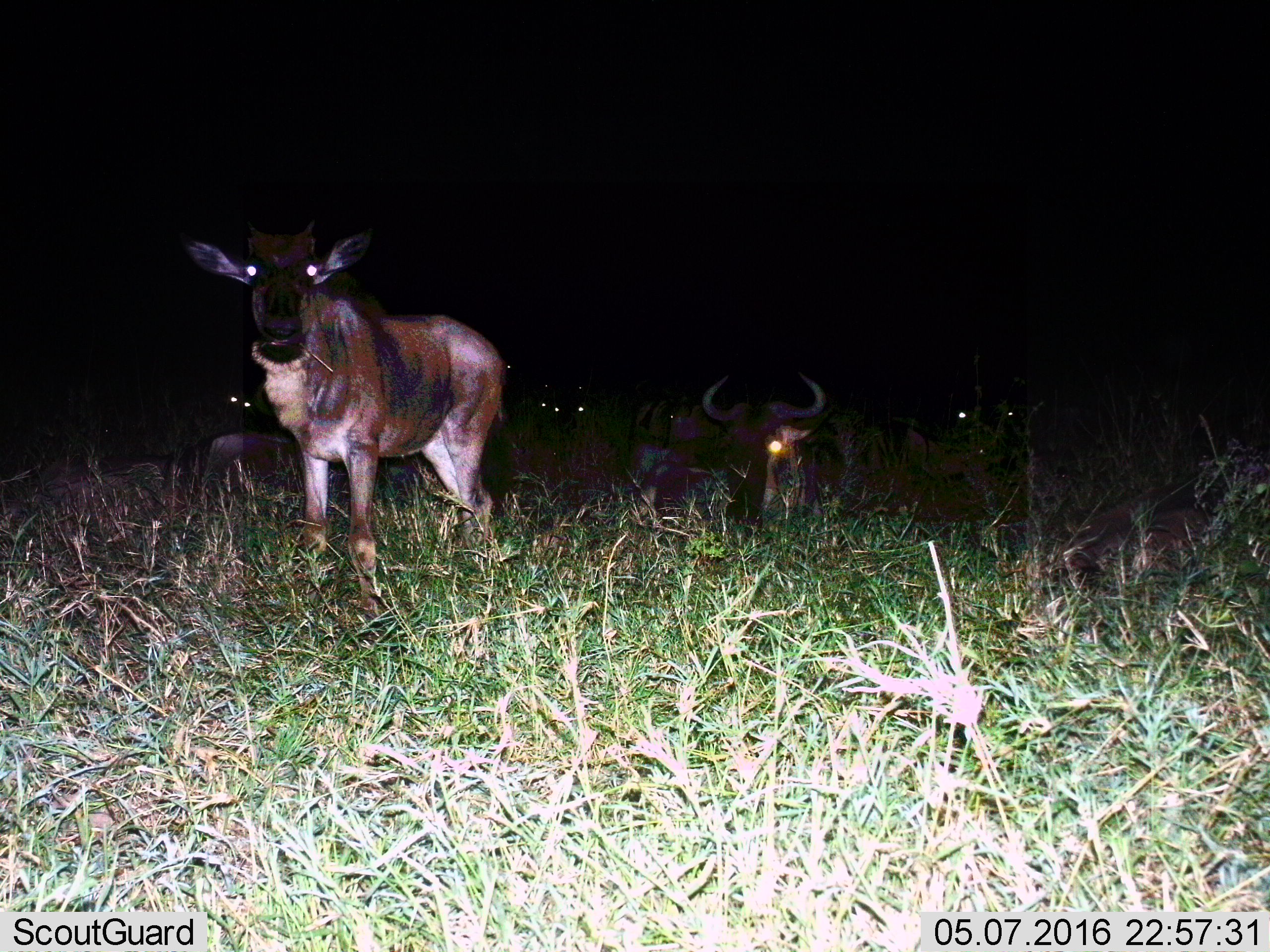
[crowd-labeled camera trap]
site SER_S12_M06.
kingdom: Animalia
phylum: Chordata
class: Mammalia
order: Artiodactyla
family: Bovidae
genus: Connochaetes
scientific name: Connochaetes taurinus taurinus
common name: blue wildebeest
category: wildebeestblue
Wildebeestblue (blue wildebeest) (Connochaetes taurinus taurinus), count 11-50. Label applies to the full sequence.